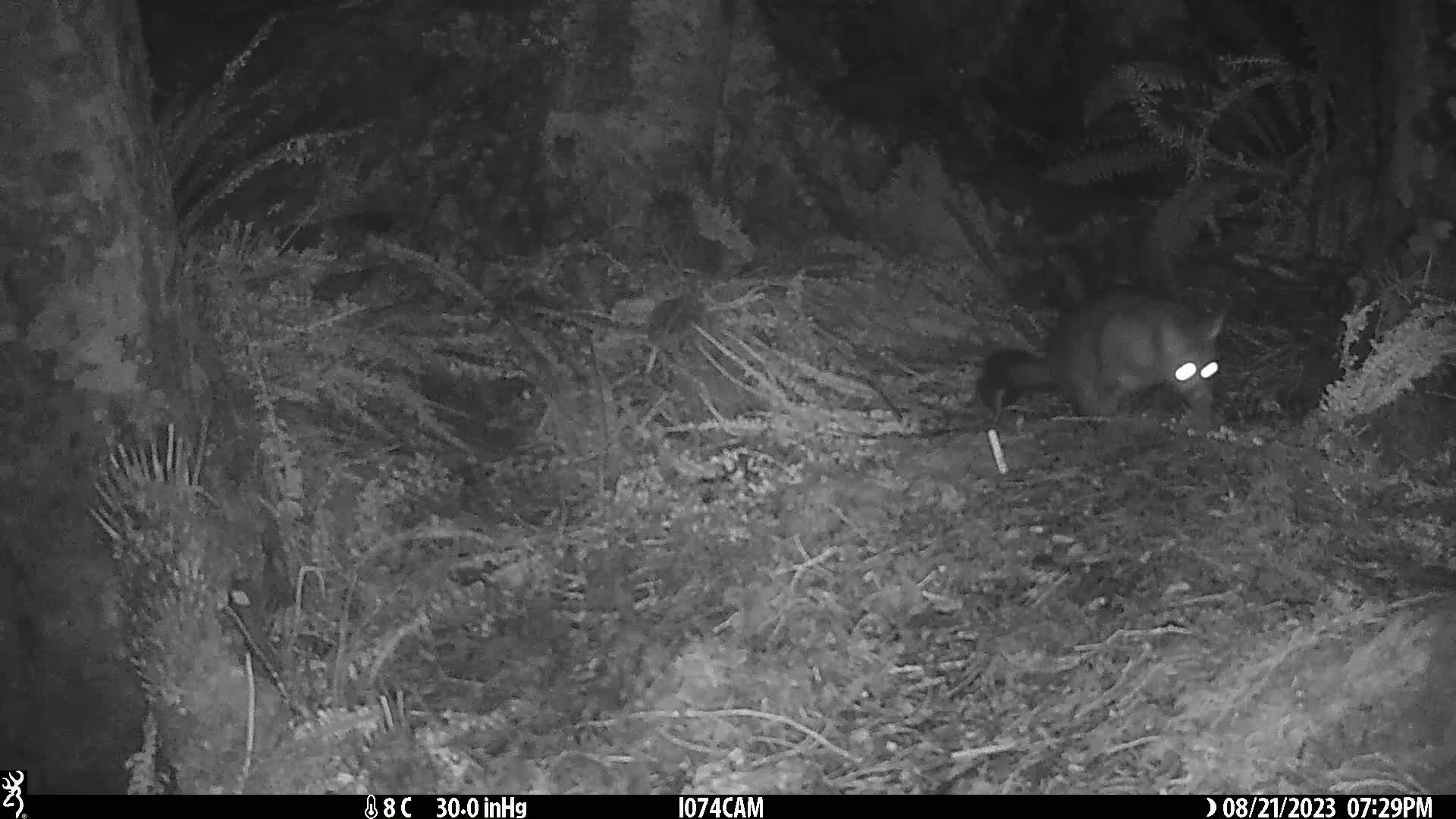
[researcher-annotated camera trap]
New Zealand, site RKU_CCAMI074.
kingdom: Animalia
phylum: Chordata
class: Mammalia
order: Diprotodontia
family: Phalangeridae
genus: Trichosurus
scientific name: Trichosurus vulpecula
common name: common brushtail possum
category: possum